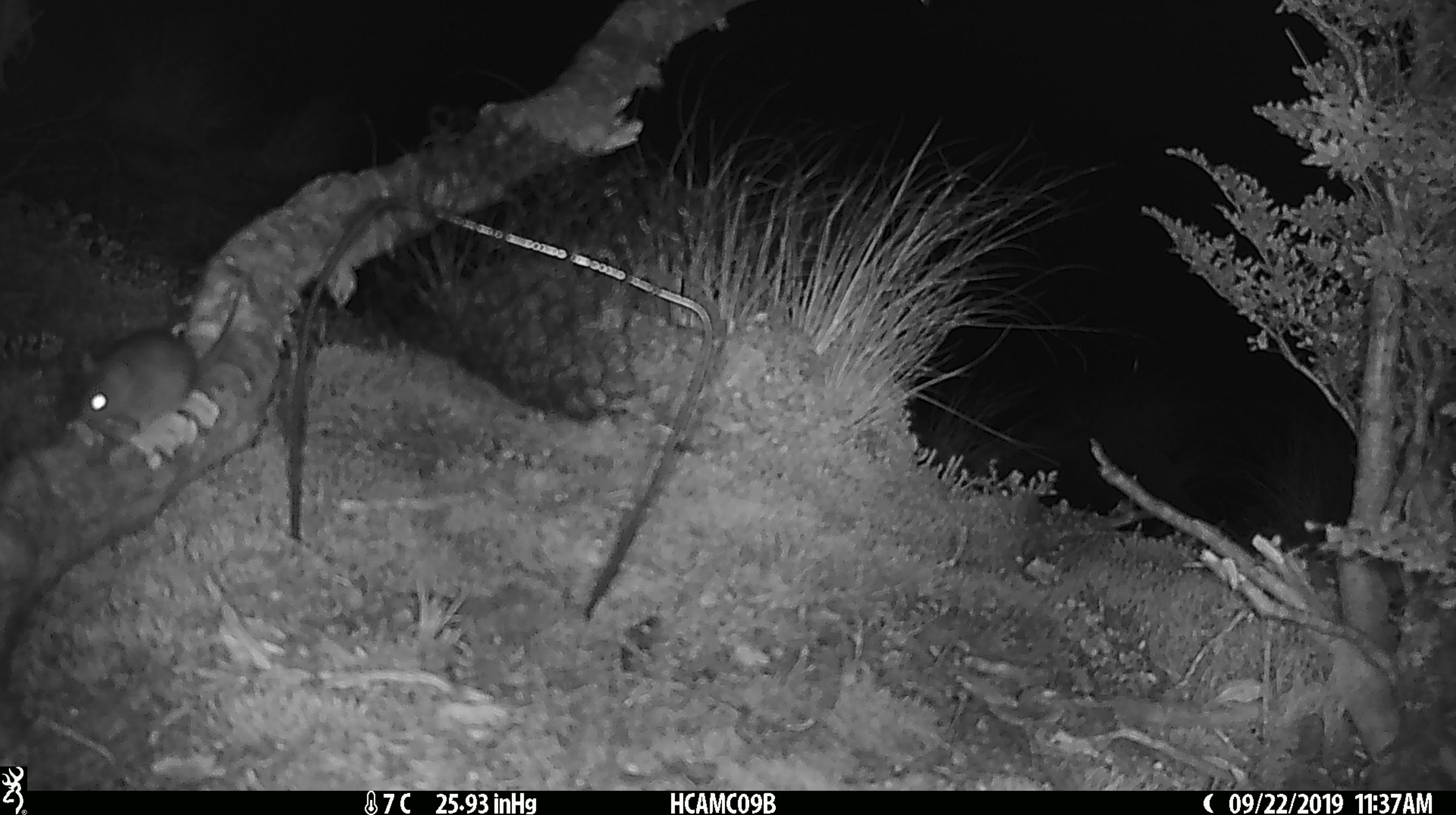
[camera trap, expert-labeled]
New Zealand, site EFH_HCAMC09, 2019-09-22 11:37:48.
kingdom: Animalia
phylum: Chordata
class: Mammalia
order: Rodentia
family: Muridae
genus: Mus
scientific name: Mus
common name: mouse